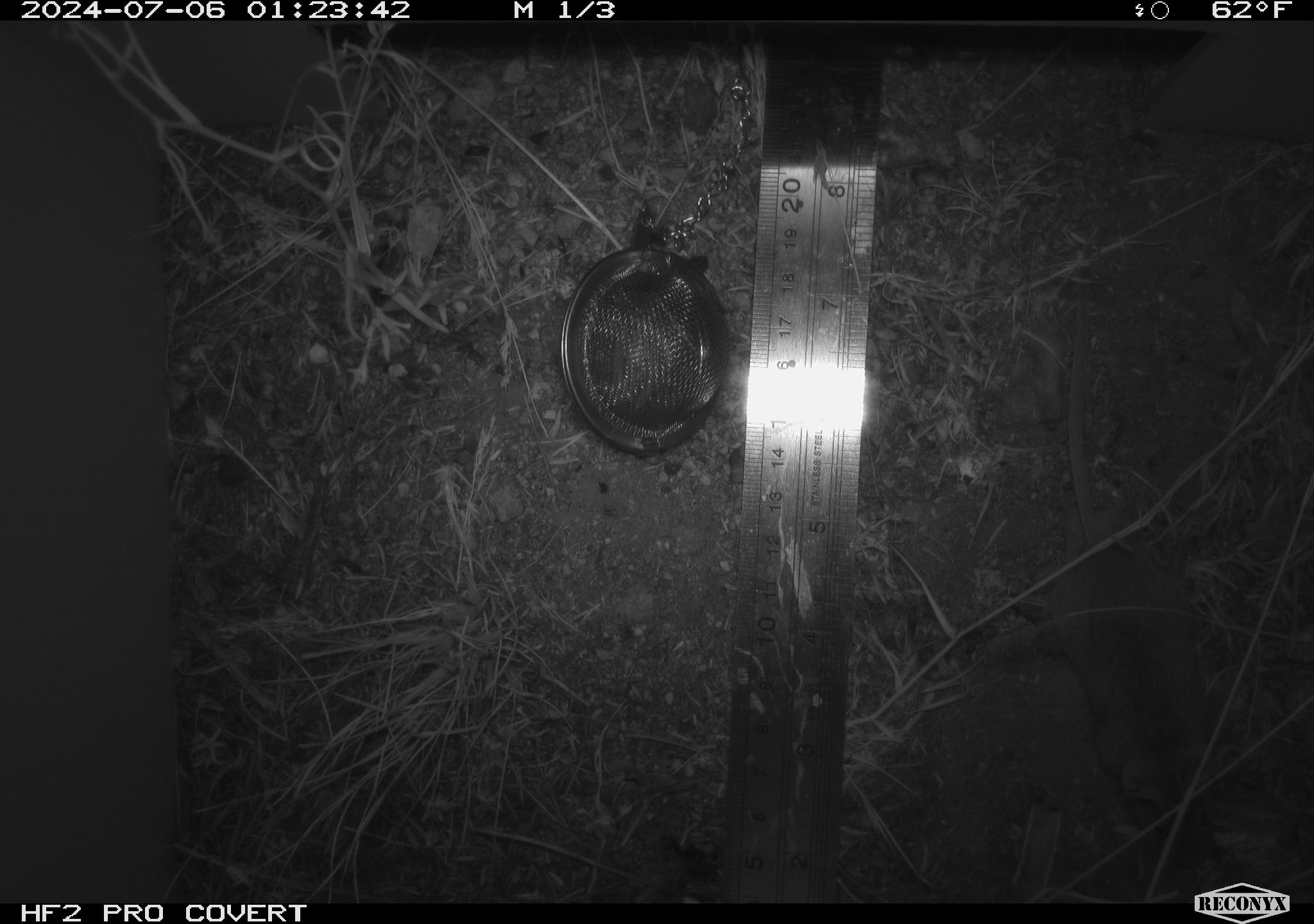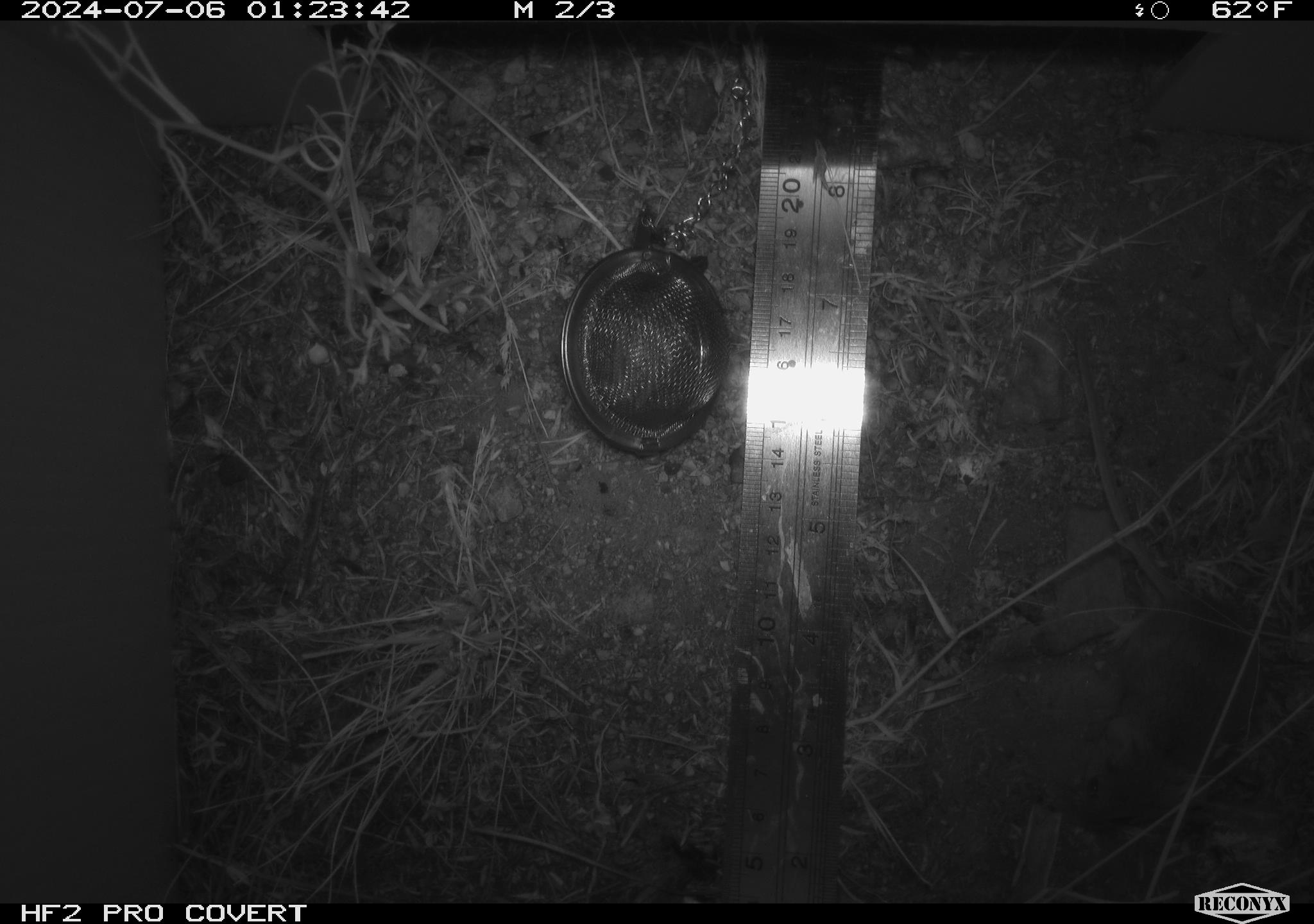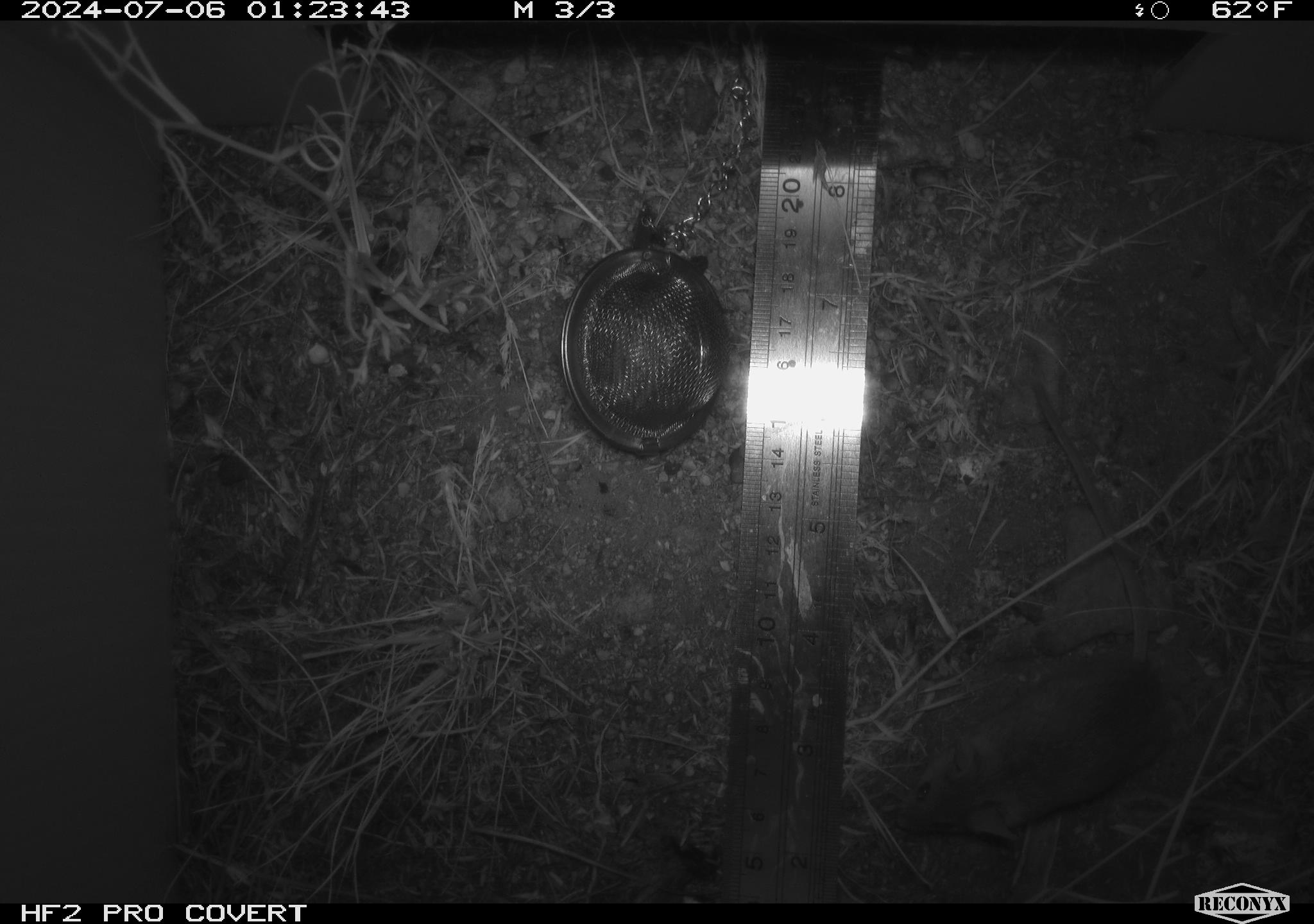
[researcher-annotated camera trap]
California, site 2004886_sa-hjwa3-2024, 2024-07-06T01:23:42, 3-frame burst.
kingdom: Animalia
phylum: Chordata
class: Mammalia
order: Rodentia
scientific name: Rodentia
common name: rodent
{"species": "rodent (Rodentia)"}